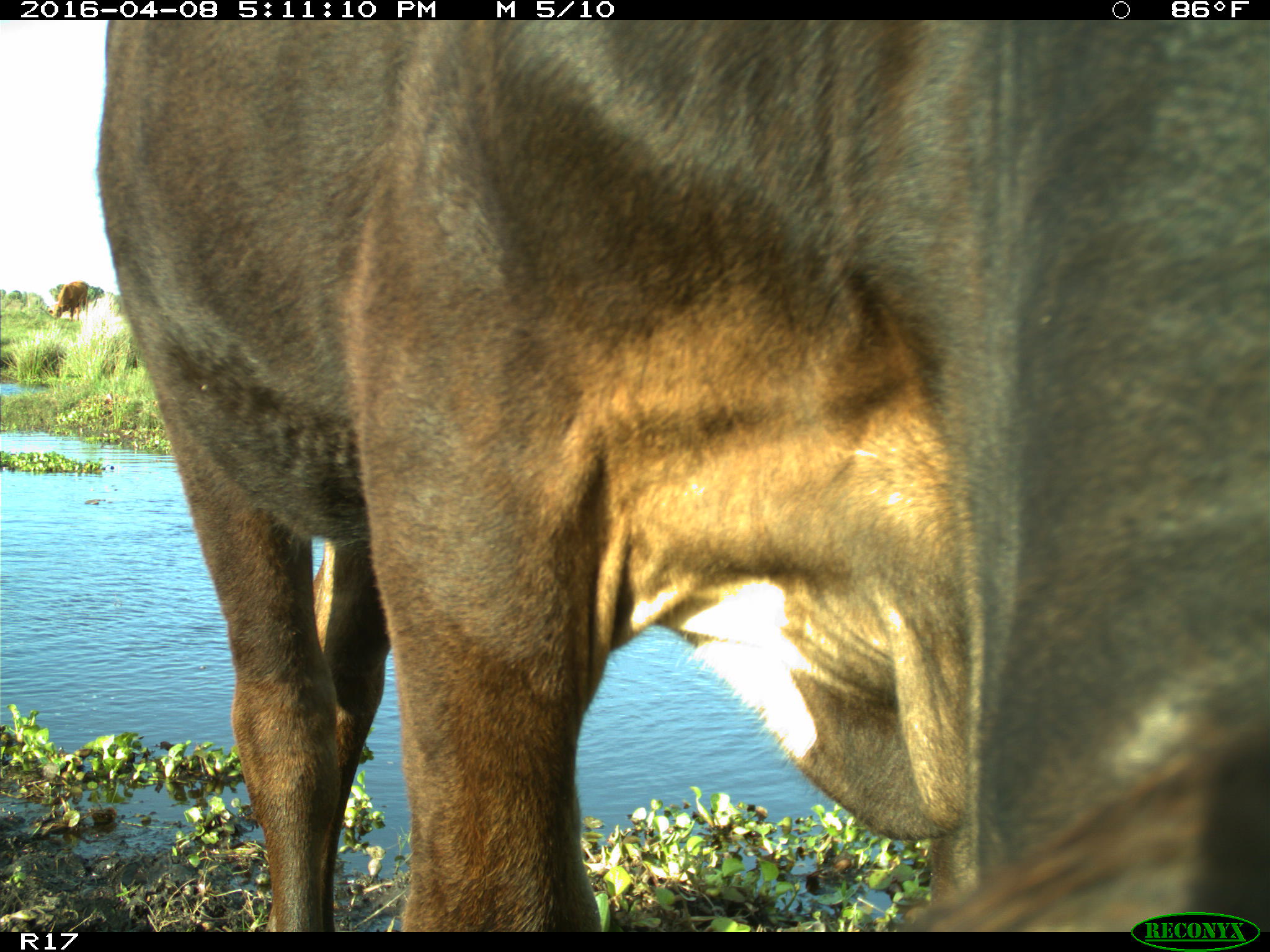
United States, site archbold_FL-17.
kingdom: Animalia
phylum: Chordata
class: Mammalia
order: Artiodactyla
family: Bovidae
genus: Bos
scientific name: Bos taurus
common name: domestic cow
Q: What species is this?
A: Bos taurus (domestic cow).